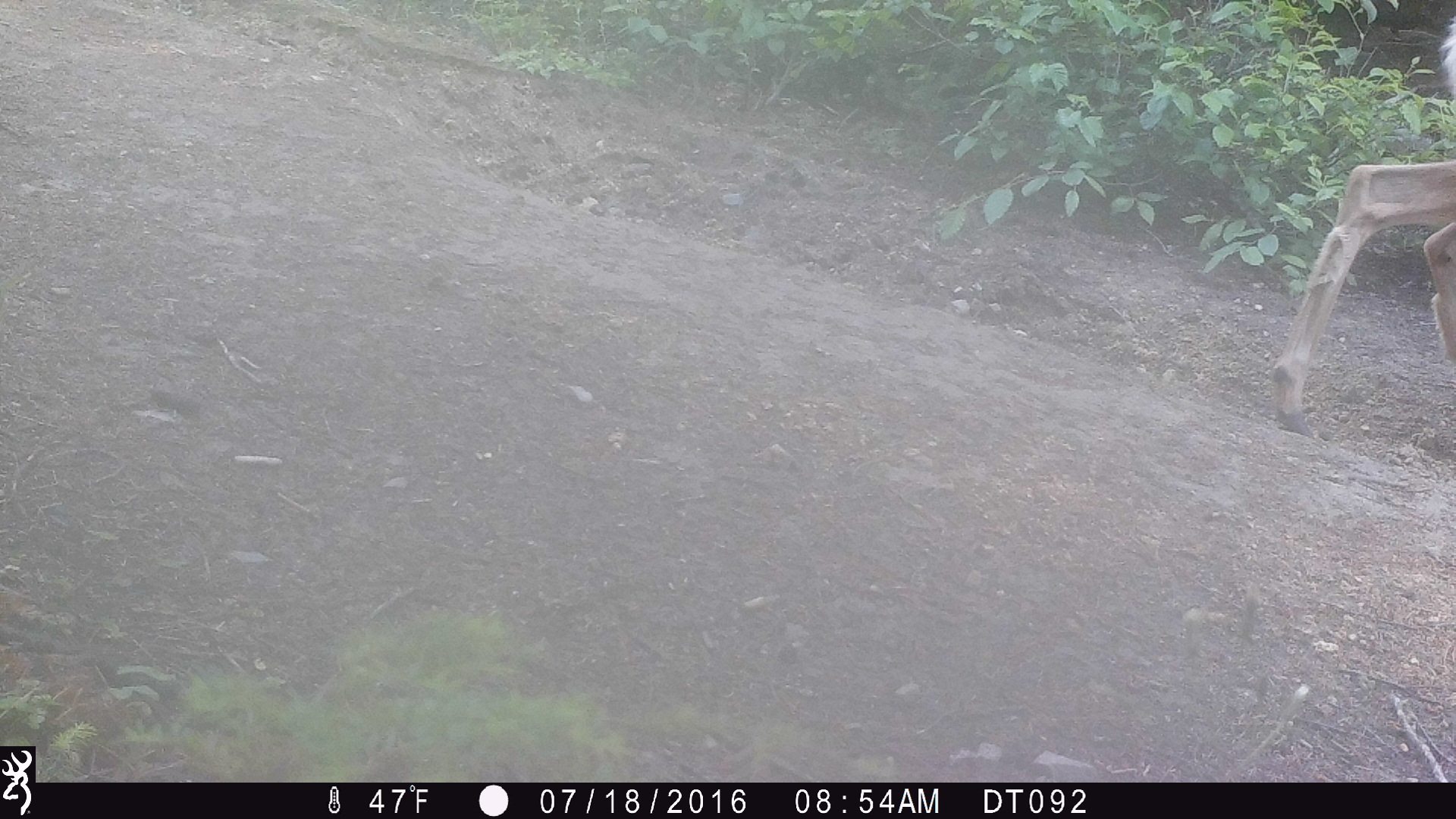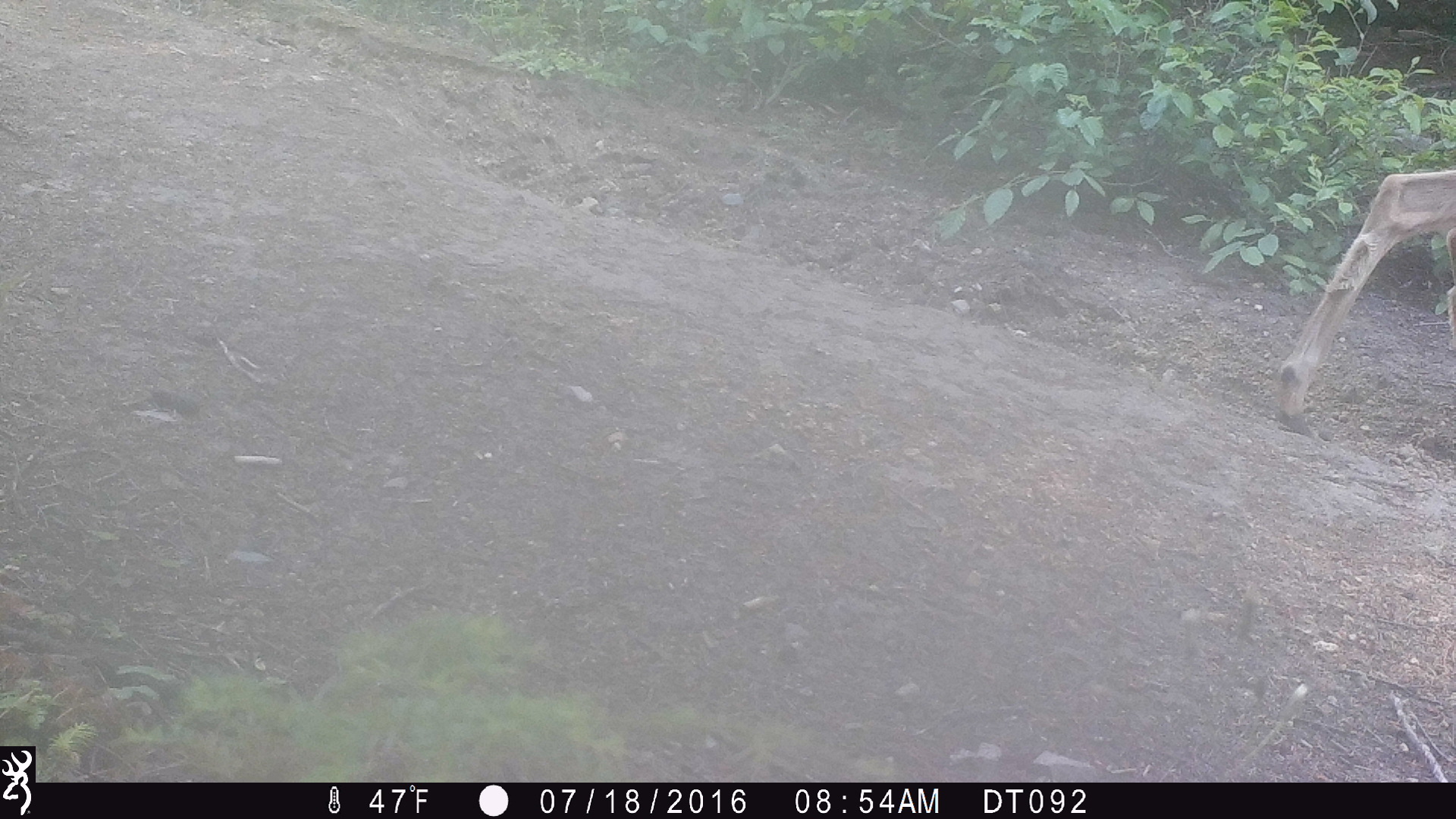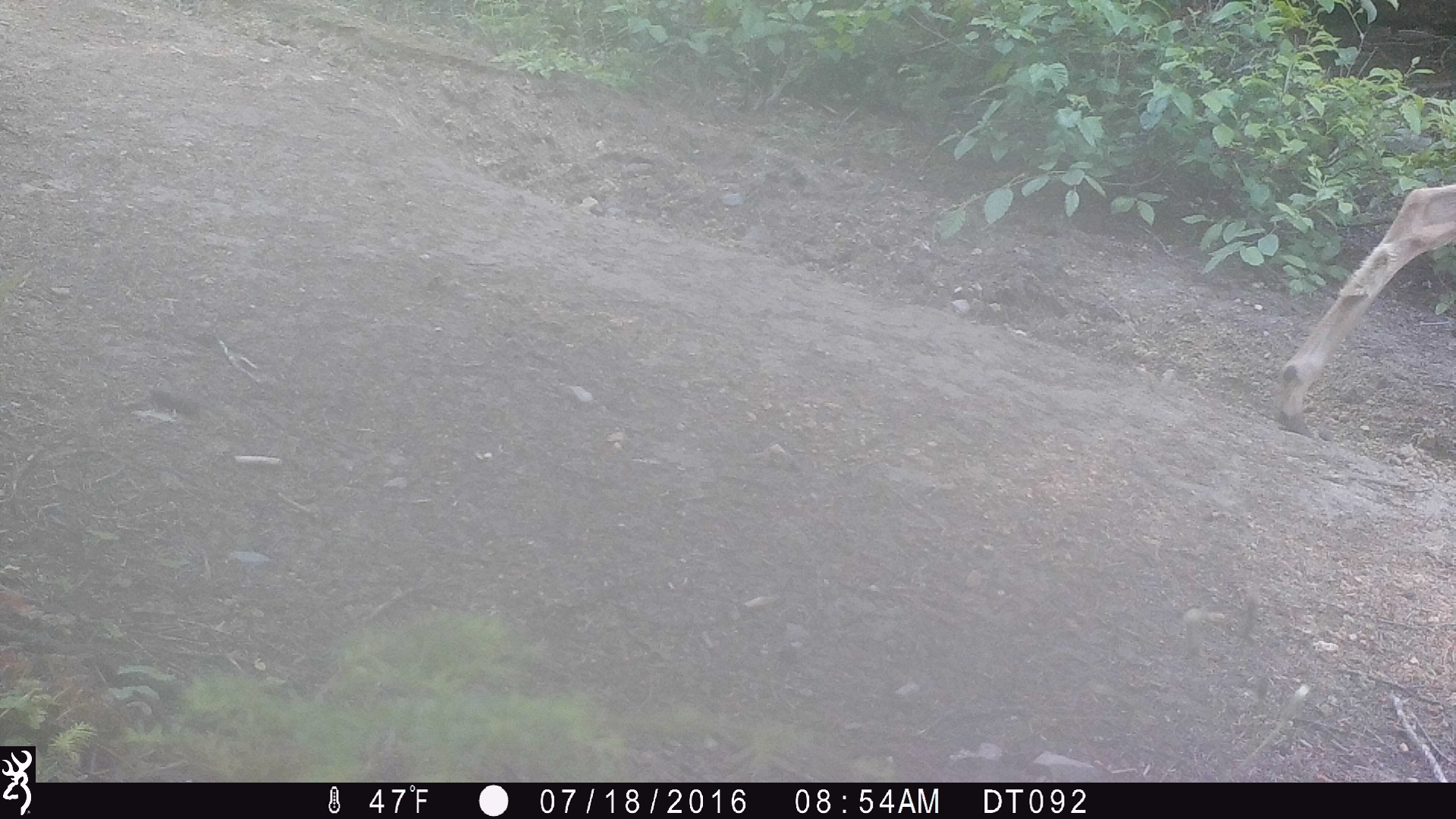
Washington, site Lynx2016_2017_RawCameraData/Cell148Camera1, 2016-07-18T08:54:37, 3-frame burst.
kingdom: Animalia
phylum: Chordata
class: Mammalia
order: Artiodactyla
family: Cervidae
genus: Odocoileus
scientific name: Odocoileus hemionus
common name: mule deer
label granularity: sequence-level